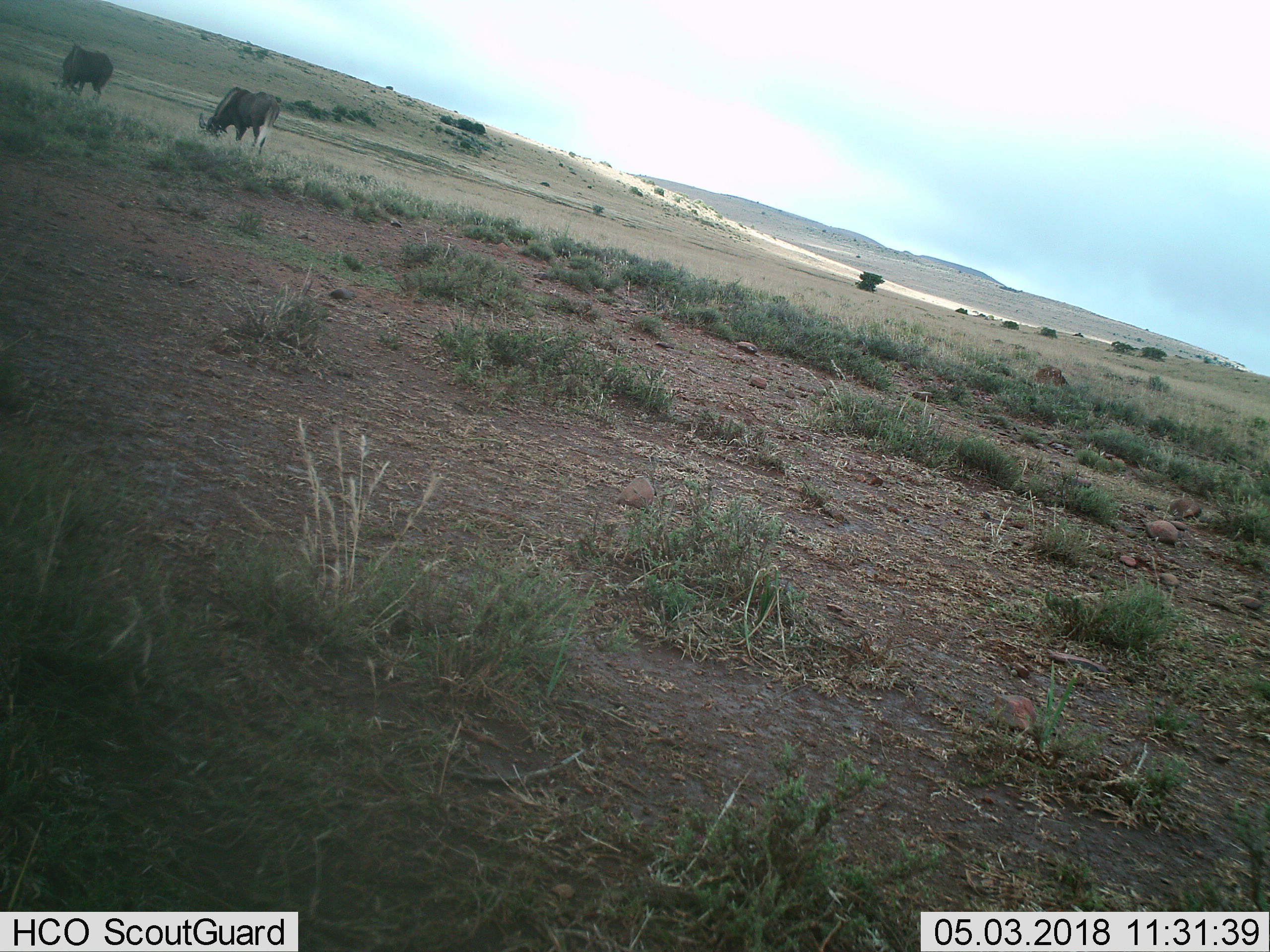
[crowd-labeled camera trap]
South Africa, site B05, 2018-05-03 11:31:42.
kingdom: Animalia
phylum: Chordata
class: Mammalia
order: Artiodactyla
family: Bovidae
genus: Connochaetes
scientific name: Connochaetes gnou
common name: black wildebeest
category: wildebeestblack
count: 2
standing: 20%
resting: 0%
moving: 0%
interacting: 0%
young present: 0%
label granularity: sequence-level